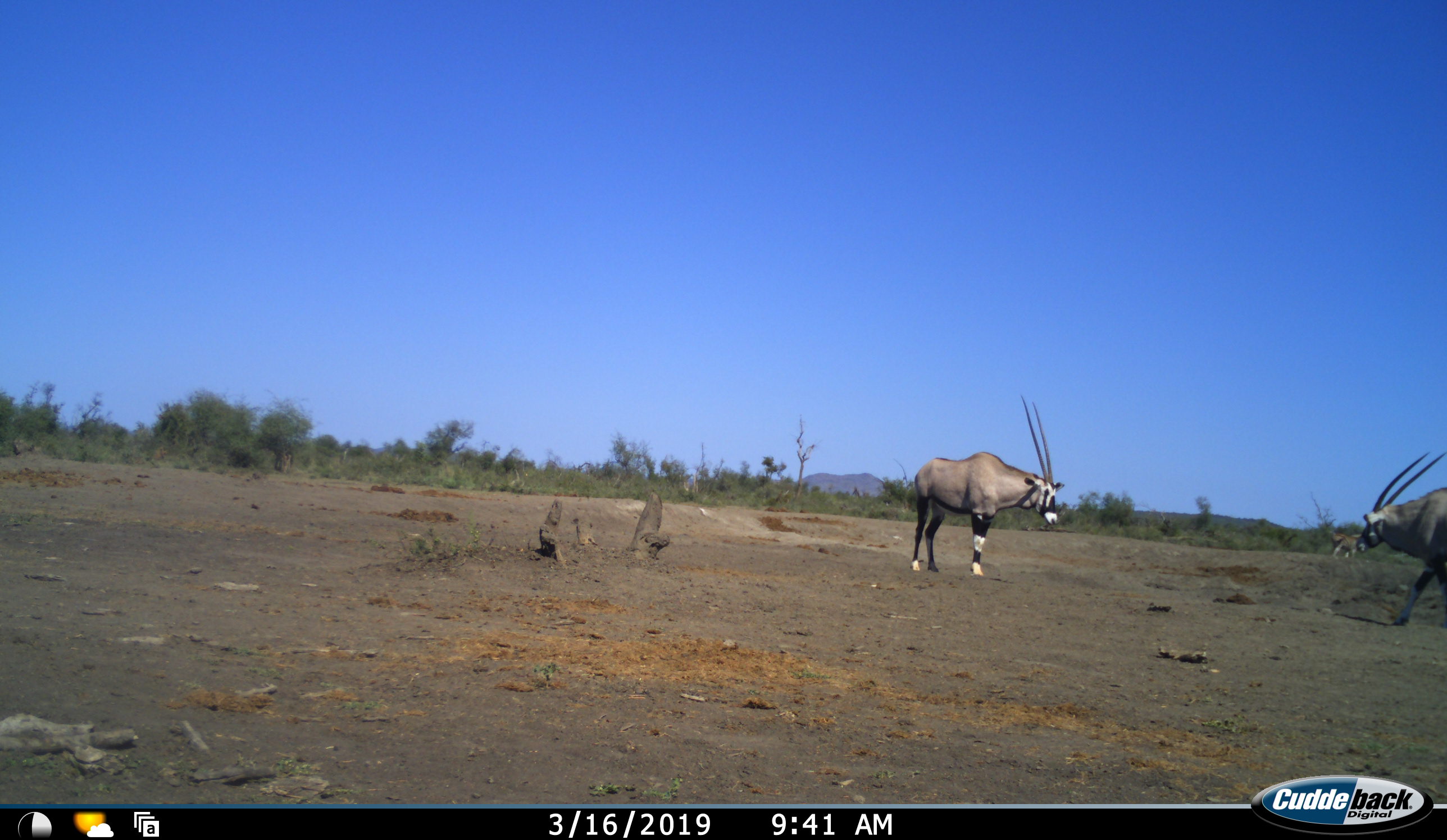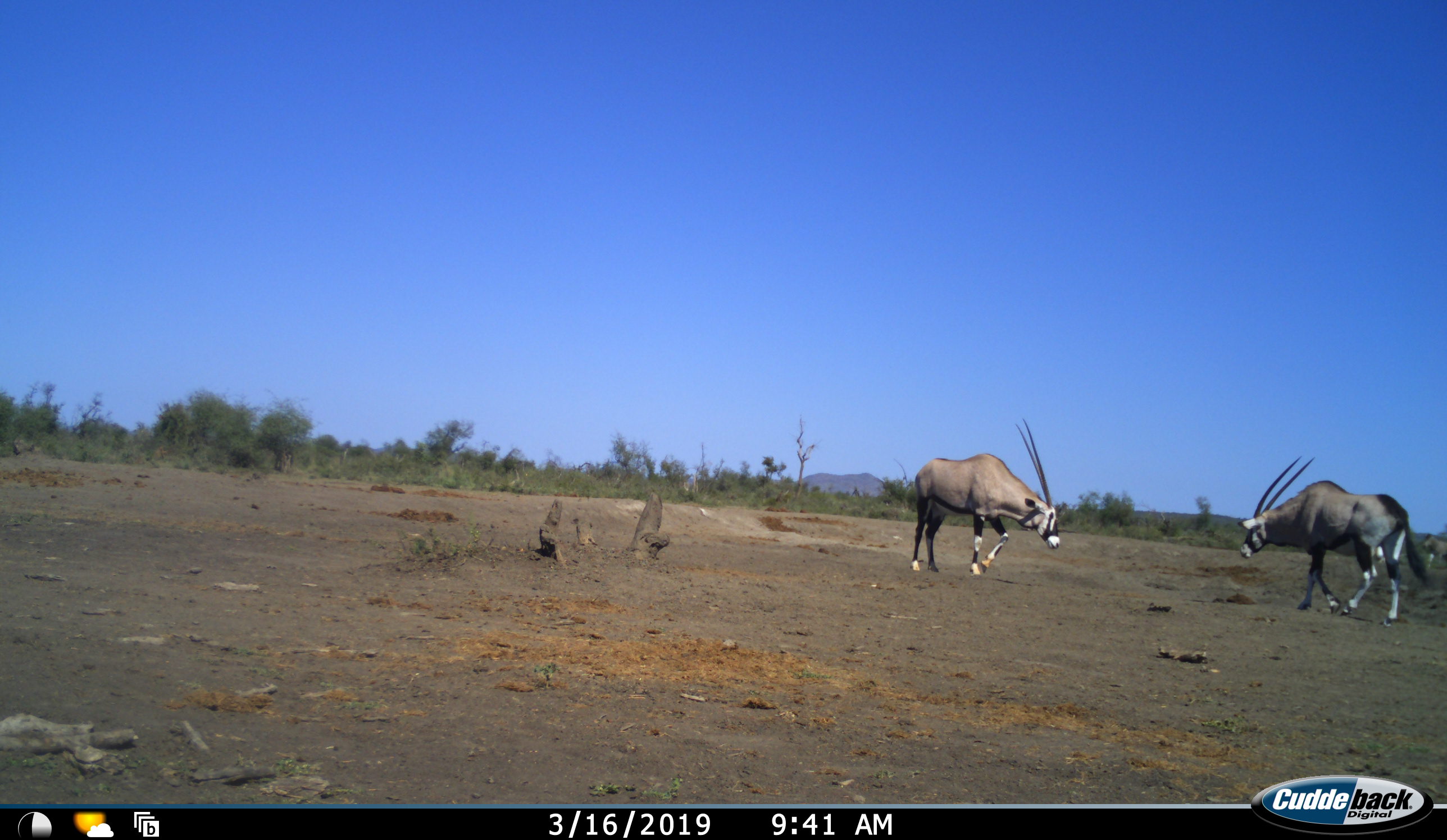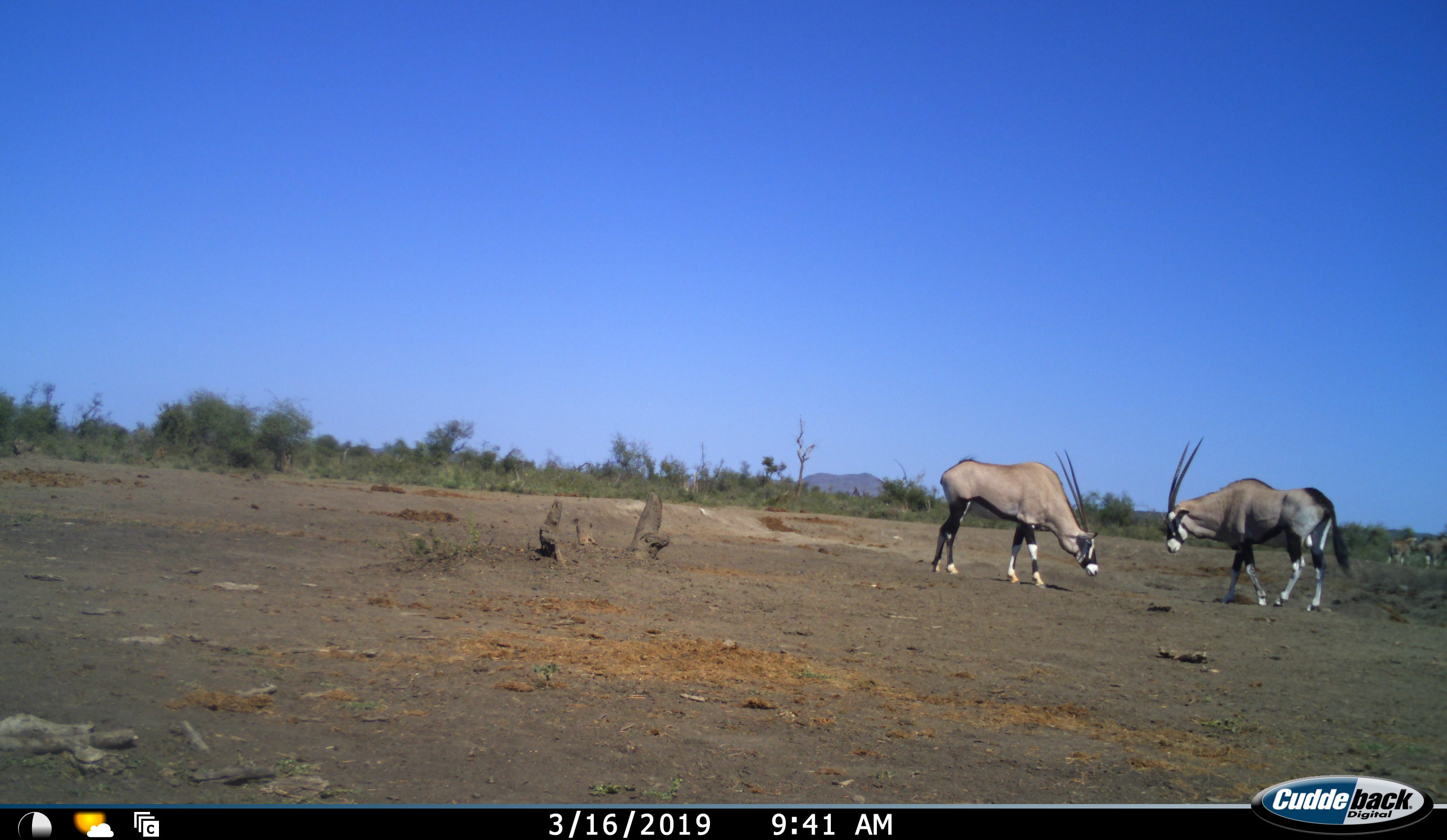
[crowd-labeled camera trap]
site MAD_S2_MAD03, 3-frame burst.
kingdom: Animalia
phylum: Chordata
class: Mammalia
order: Artiodactyla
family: Bovidae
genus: Oryx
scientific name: Oryx gazella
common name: gemsbok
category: oryx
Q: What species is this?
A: Oryx (gemsbok) (Oryx gazella).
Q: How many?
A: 2.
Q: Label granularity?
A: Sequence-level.